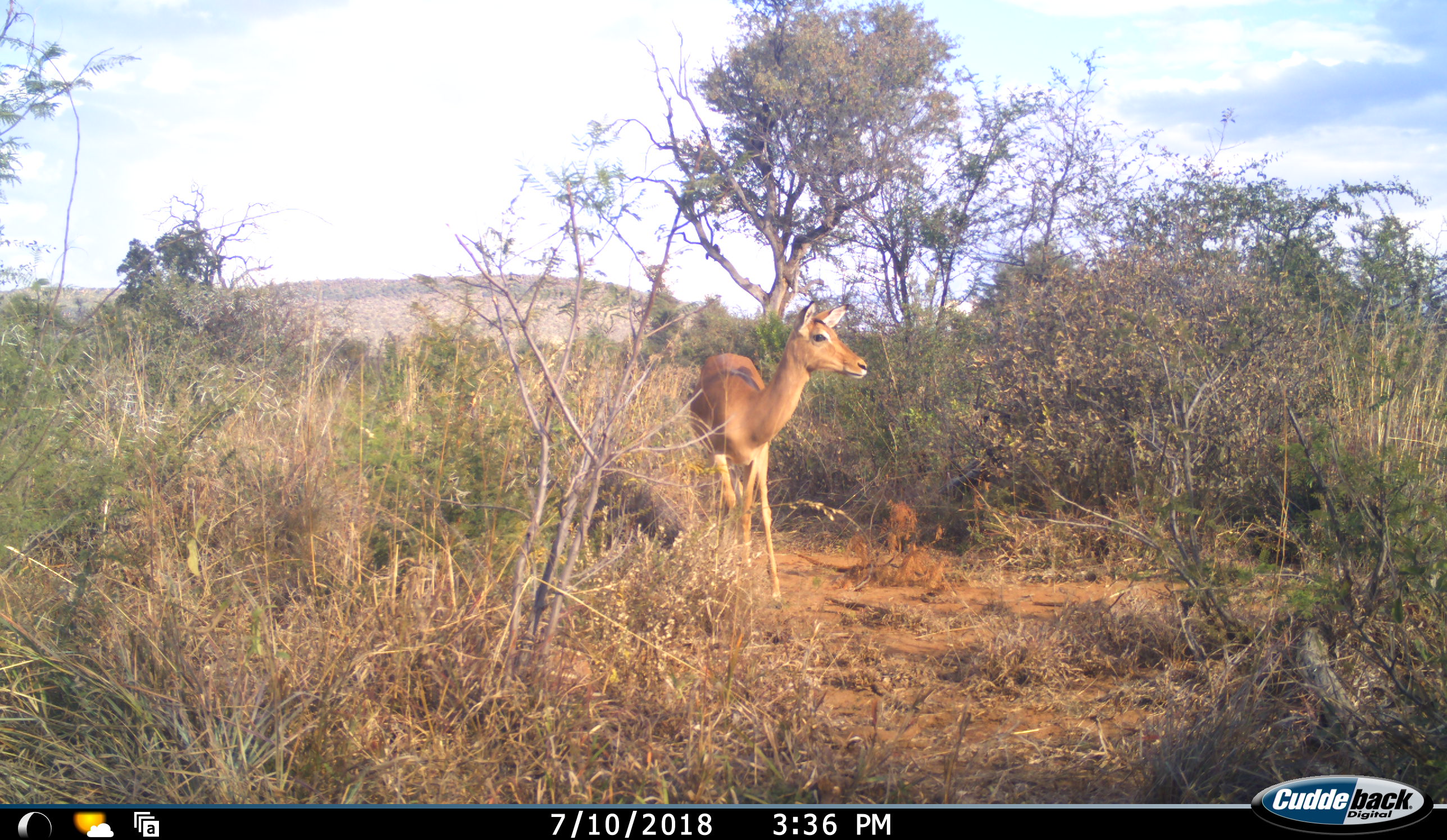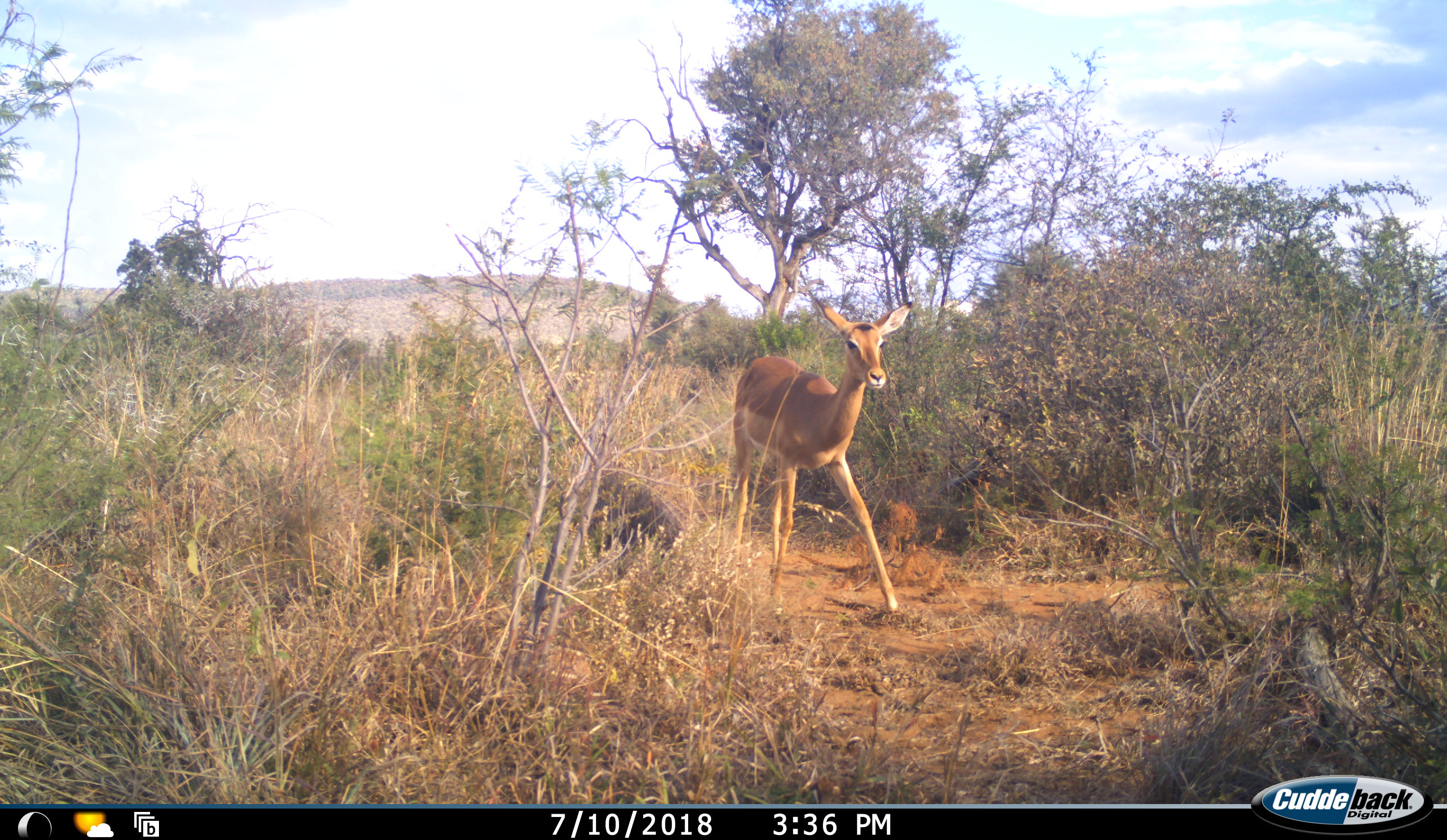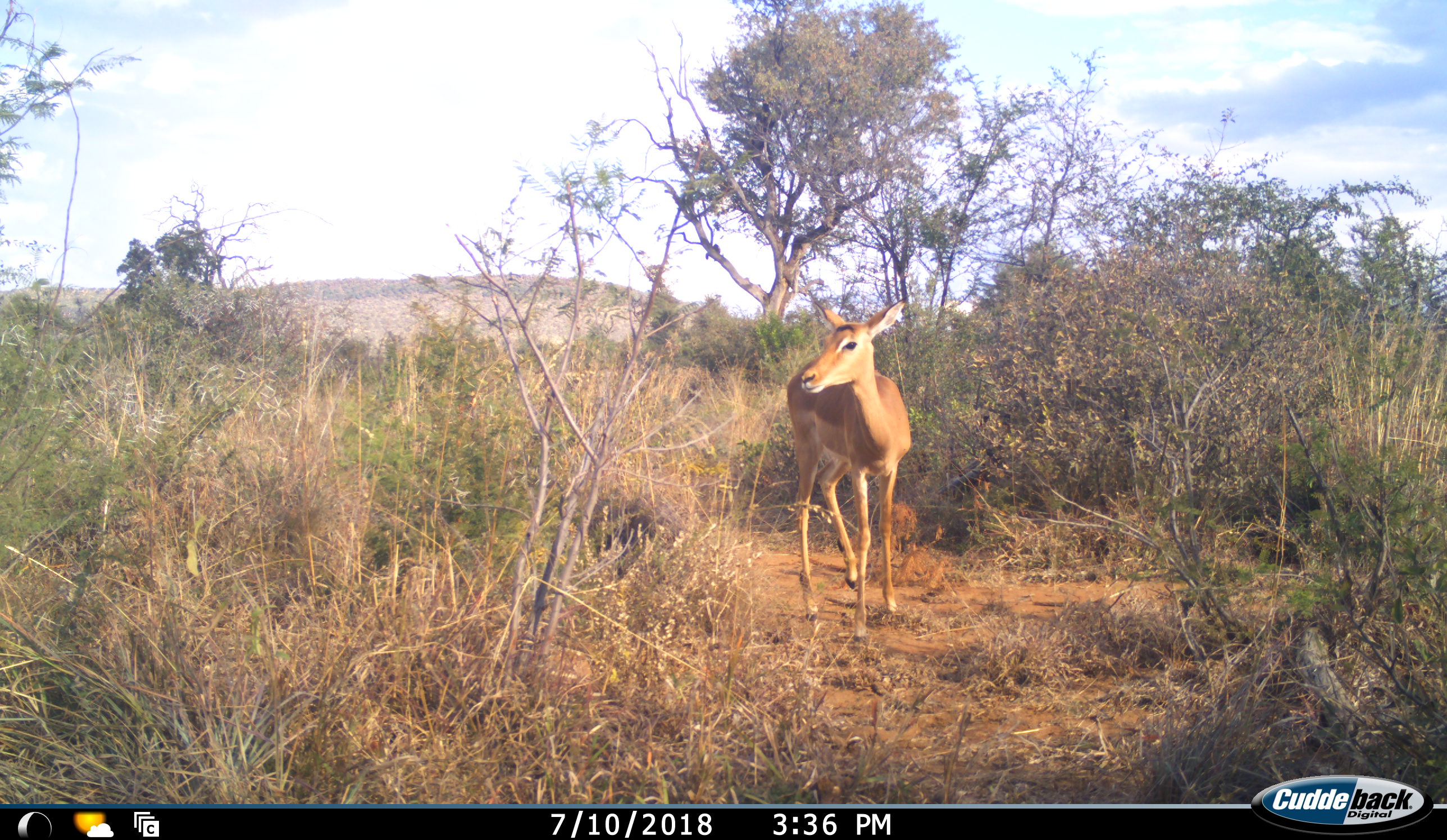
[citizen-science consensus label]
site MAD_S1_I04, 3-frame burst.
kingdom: Animalia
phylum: Chordata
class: Mammalia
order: Artiodactyla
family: Bovidae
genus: Aepyceros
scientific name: Aepyceros melampus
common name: impala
Impala (Aepyceros melampus), count 1. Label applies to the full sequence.